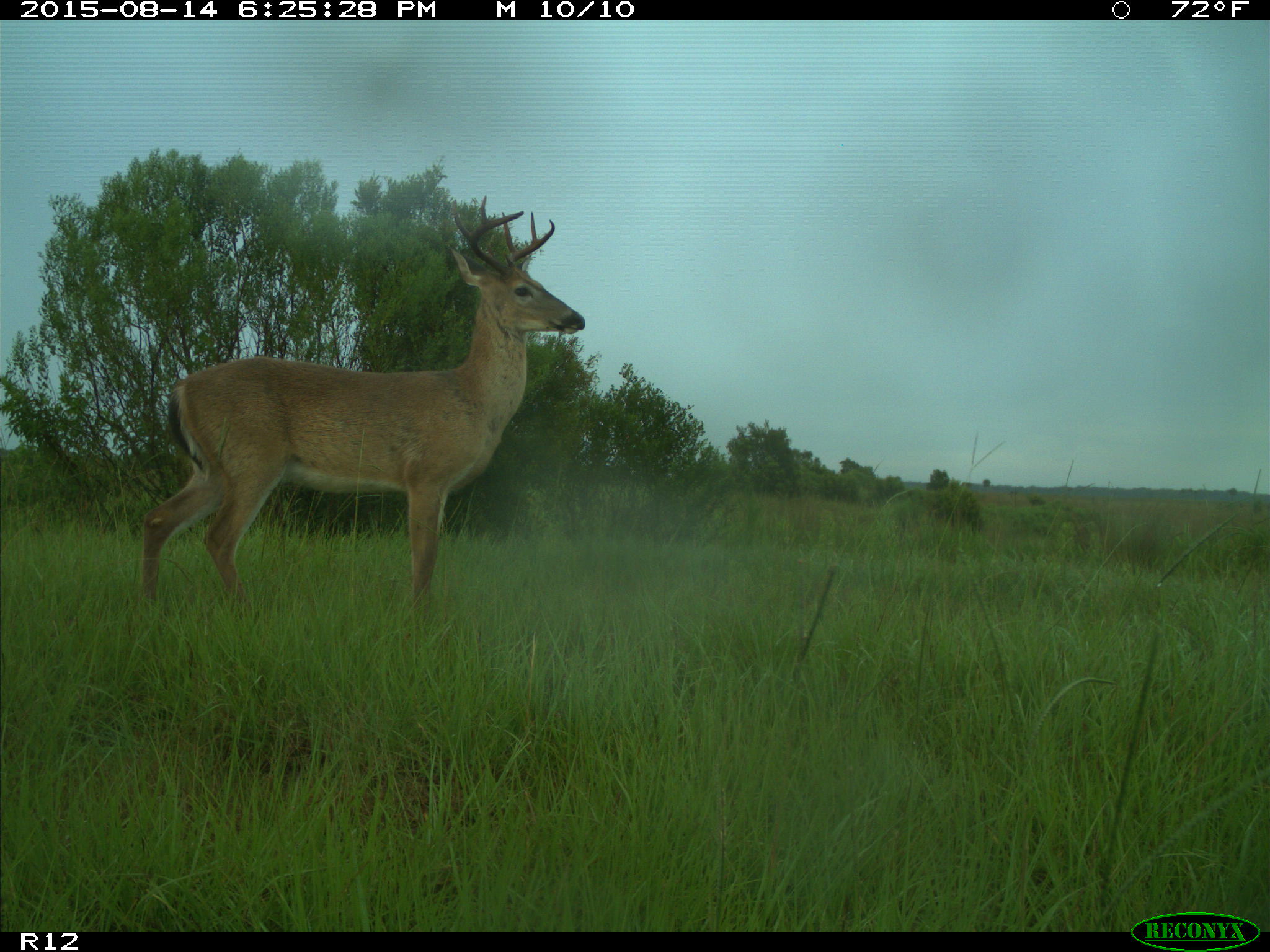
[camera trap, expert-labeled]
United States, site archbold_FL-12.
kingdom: Animalia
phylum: Chordata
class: Mammalia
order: Artiodactyla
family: Cervidae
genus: Odocoileus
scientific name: Odocoileus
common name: deer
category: unidentified deer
Unidentified deer (deer) (Odocoileus).